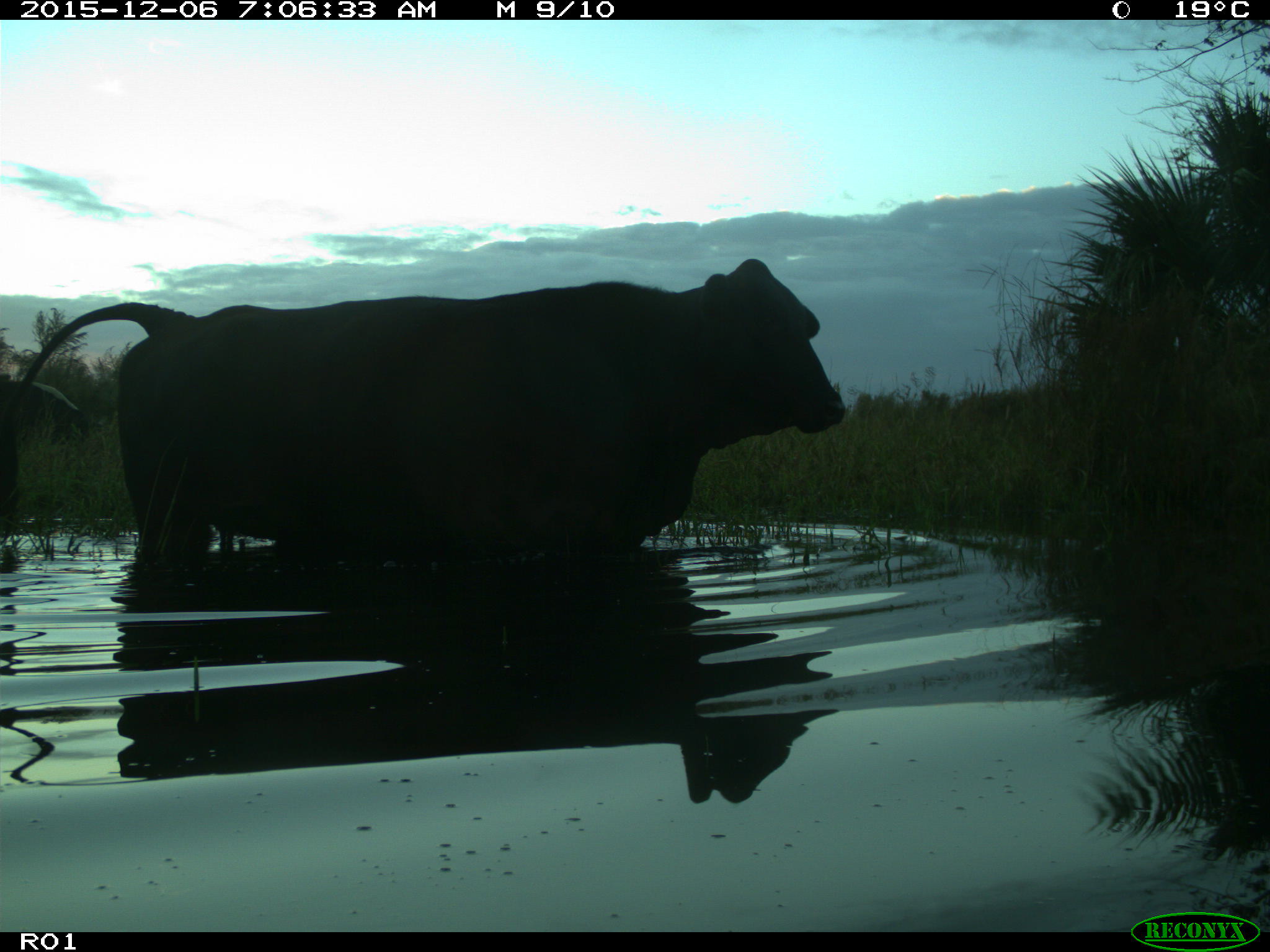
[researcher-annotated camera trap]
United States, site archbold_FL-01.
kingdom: Animalia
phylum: Chordata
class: Mammalia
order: Artiodactyla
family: Bovidae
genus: Bos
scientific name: Bos taurus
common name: domestic cow